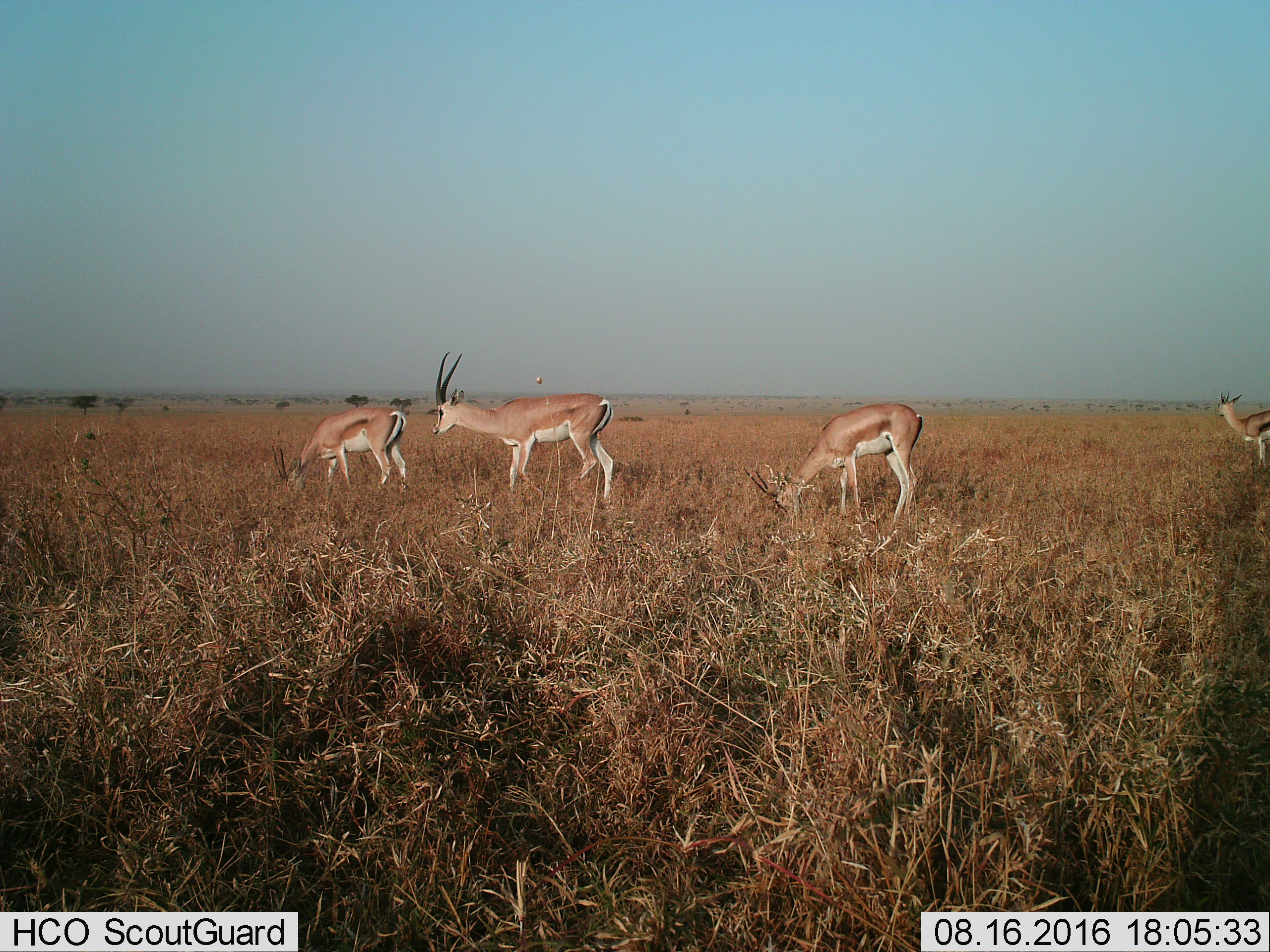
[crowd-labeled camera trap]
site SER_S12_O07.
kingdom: Animalia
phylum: Chordata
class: Mammalia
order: Artiodactyla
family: Bovidae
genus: Nanger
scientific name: Nanger granti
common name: grant's gazelle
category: gazellegrants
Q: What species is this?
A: Gazellegrants (grant's gazelle) (Nanger granti).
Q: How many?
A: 4.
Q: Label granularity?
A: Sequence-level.